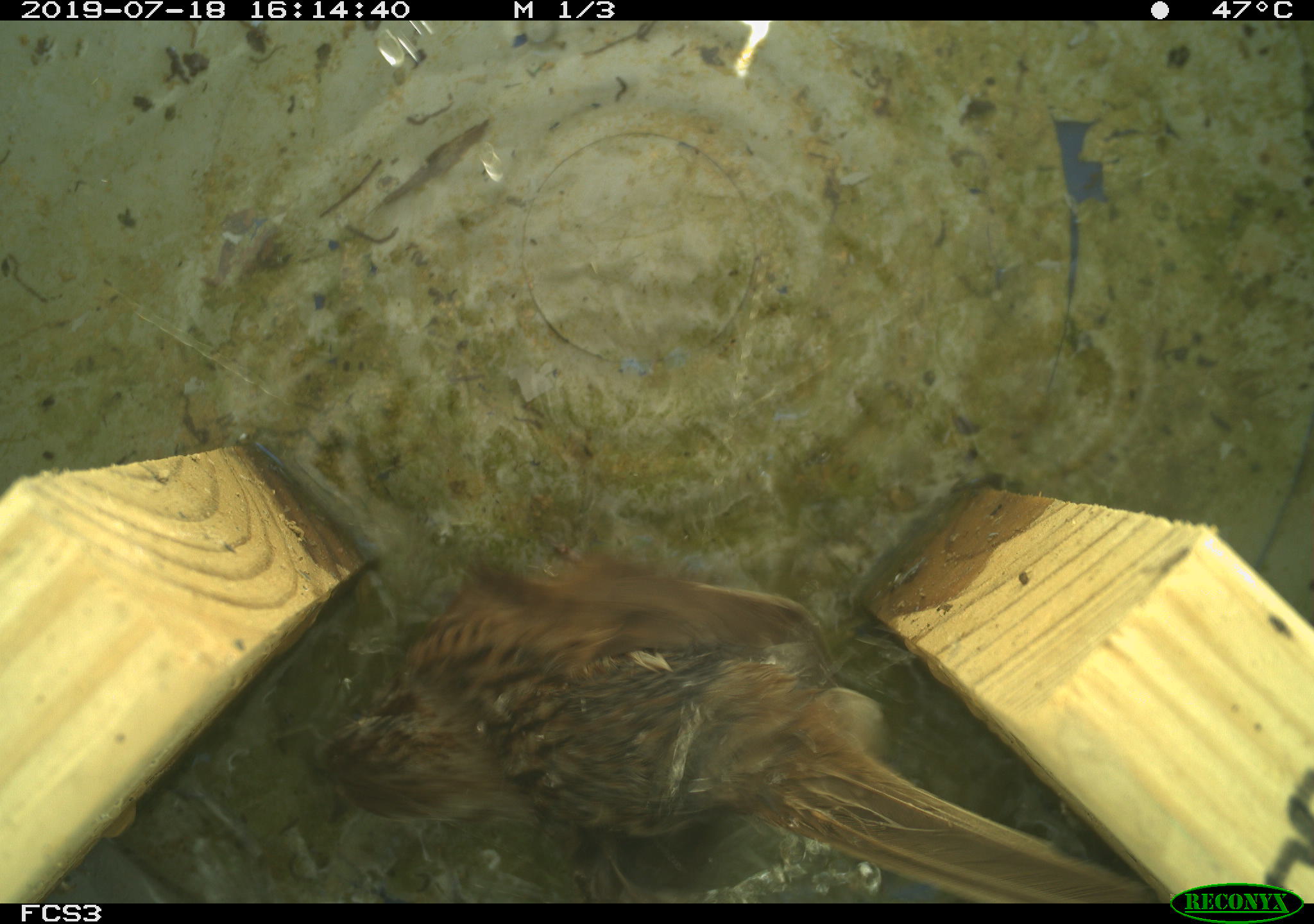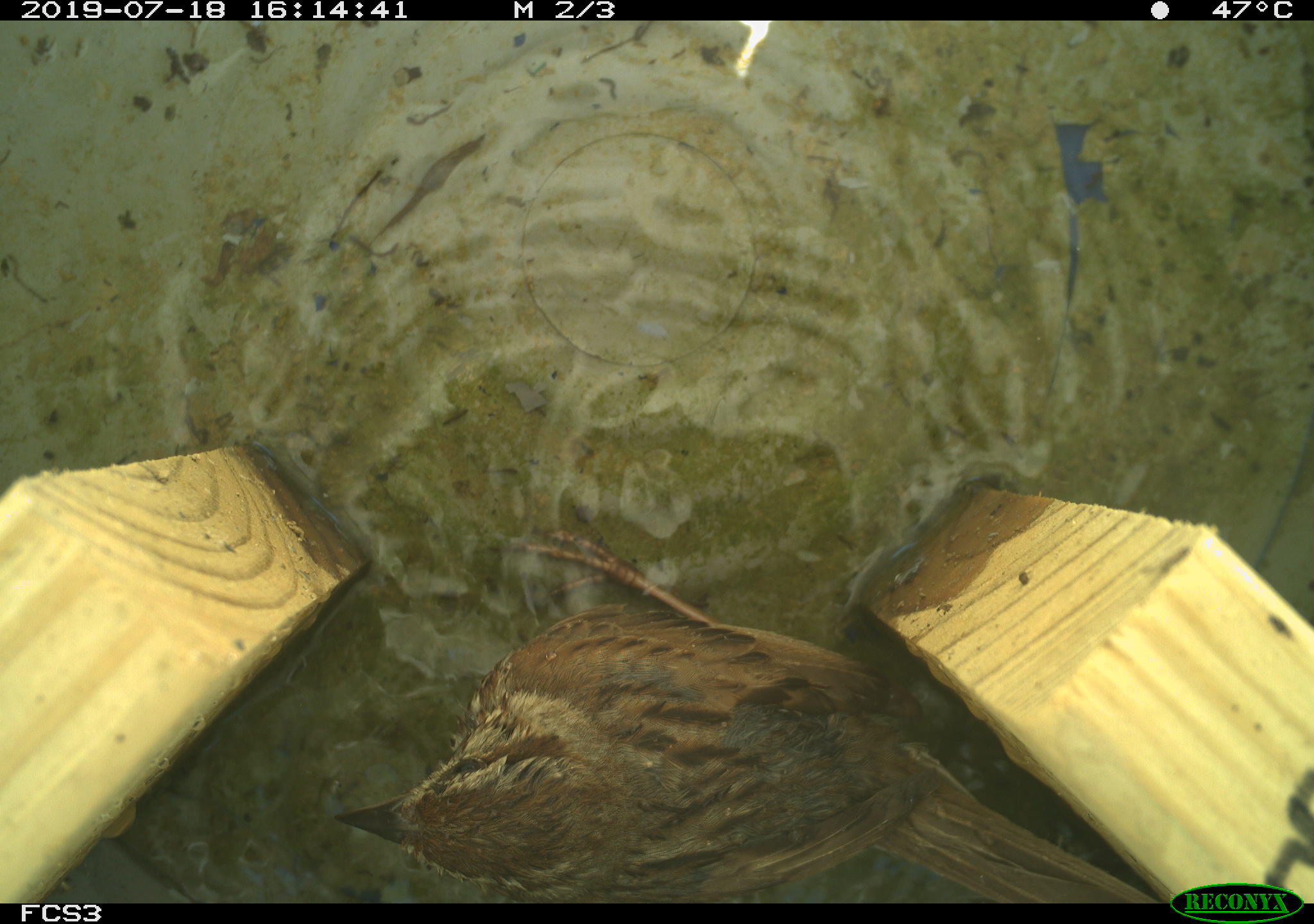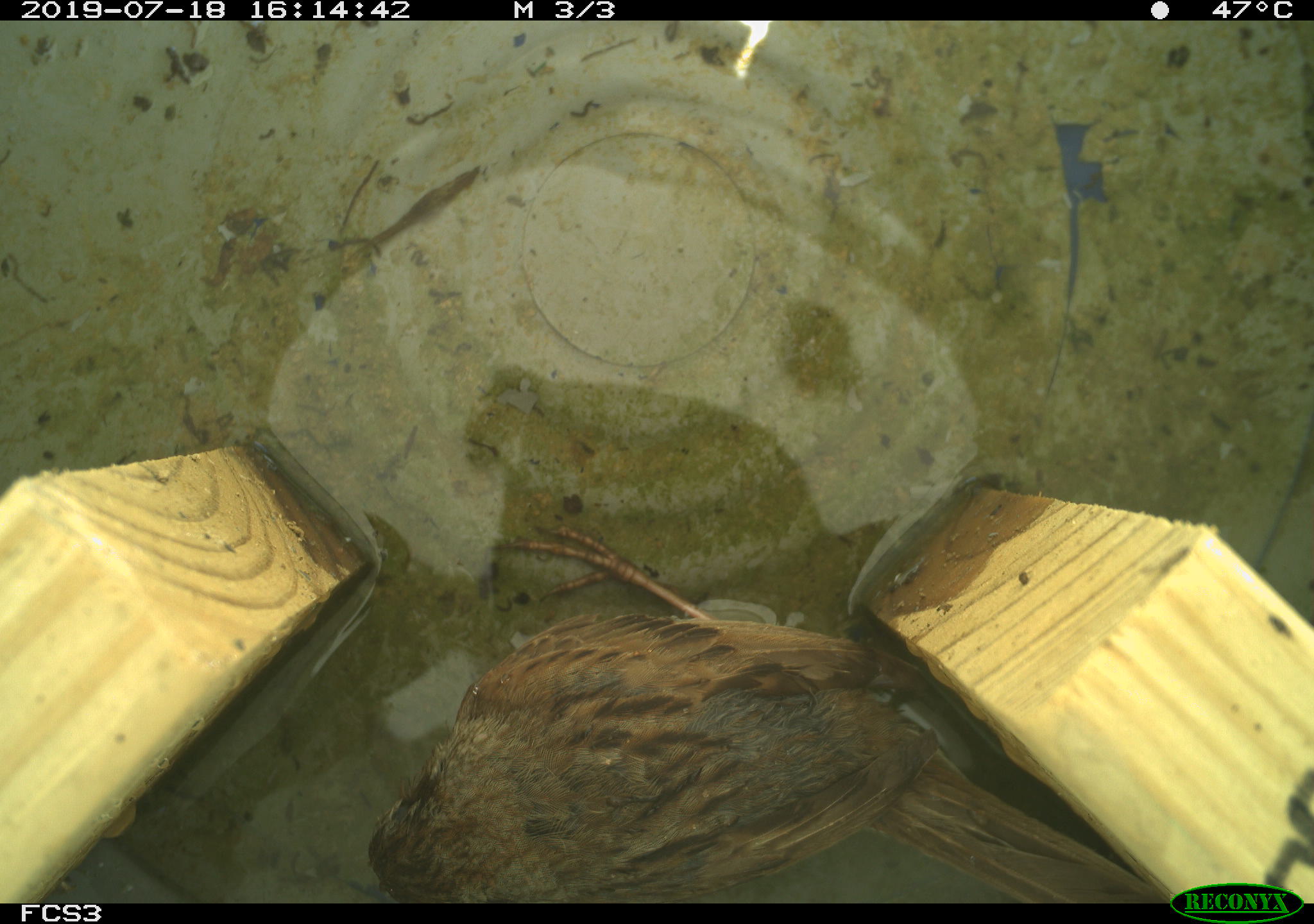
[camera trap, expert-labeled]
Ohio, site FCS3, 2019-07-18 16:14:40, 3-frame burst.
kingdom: Animalia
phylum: Chordata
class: Aves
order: Passeriformes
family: Passerellidae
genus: Melospiza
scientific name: Melospiza melodia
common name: song sparrow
Song sparrow (Melospiza melodia).